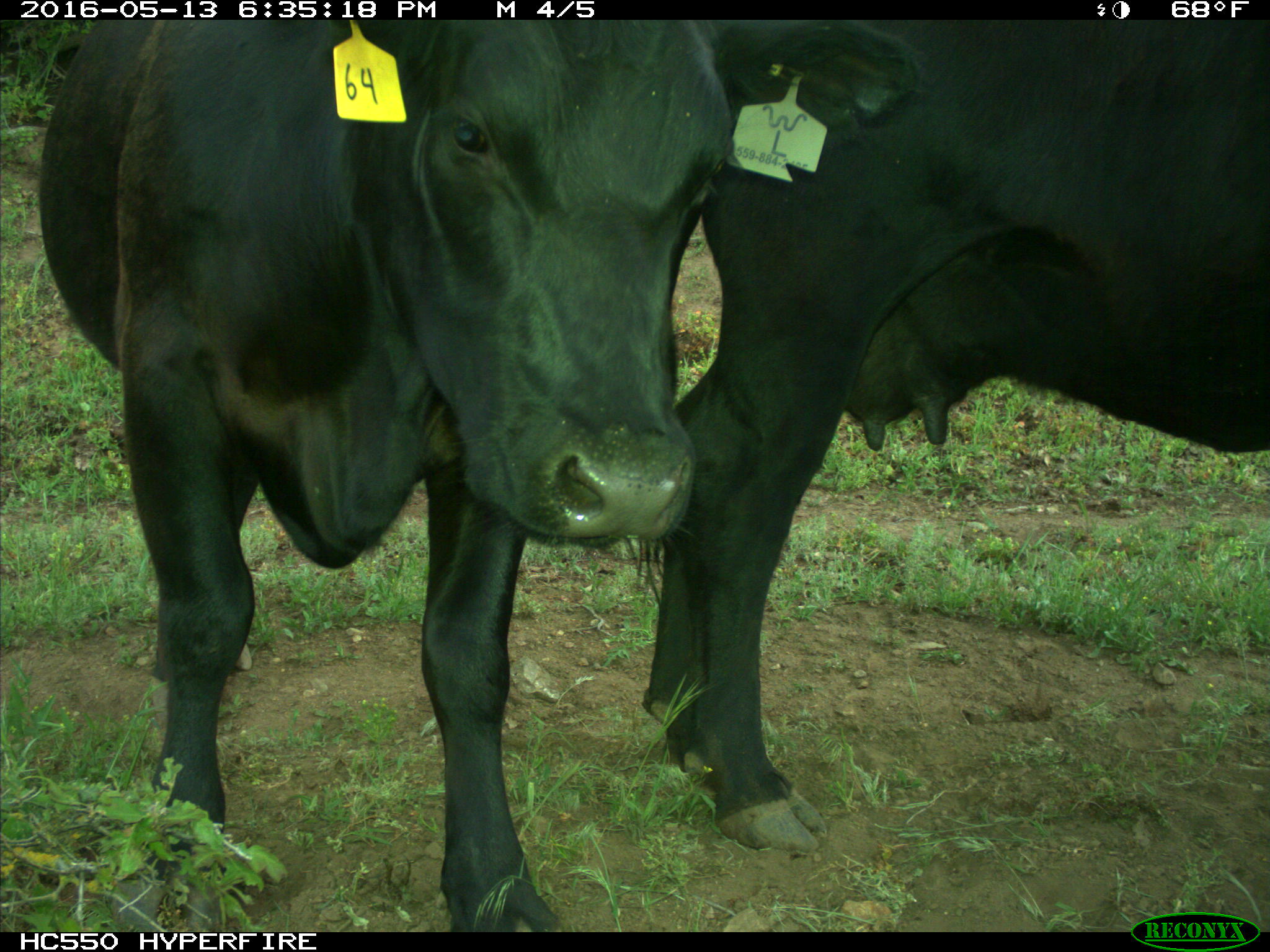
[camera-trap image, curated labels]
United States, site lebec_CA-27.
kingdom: Animalia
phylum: Chordata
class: Mammalia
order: Artiodactyla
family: Bovidae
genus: Bos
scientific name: Bos taurus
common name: domestic cow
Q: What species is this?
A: Bos taurus (domestic cow).